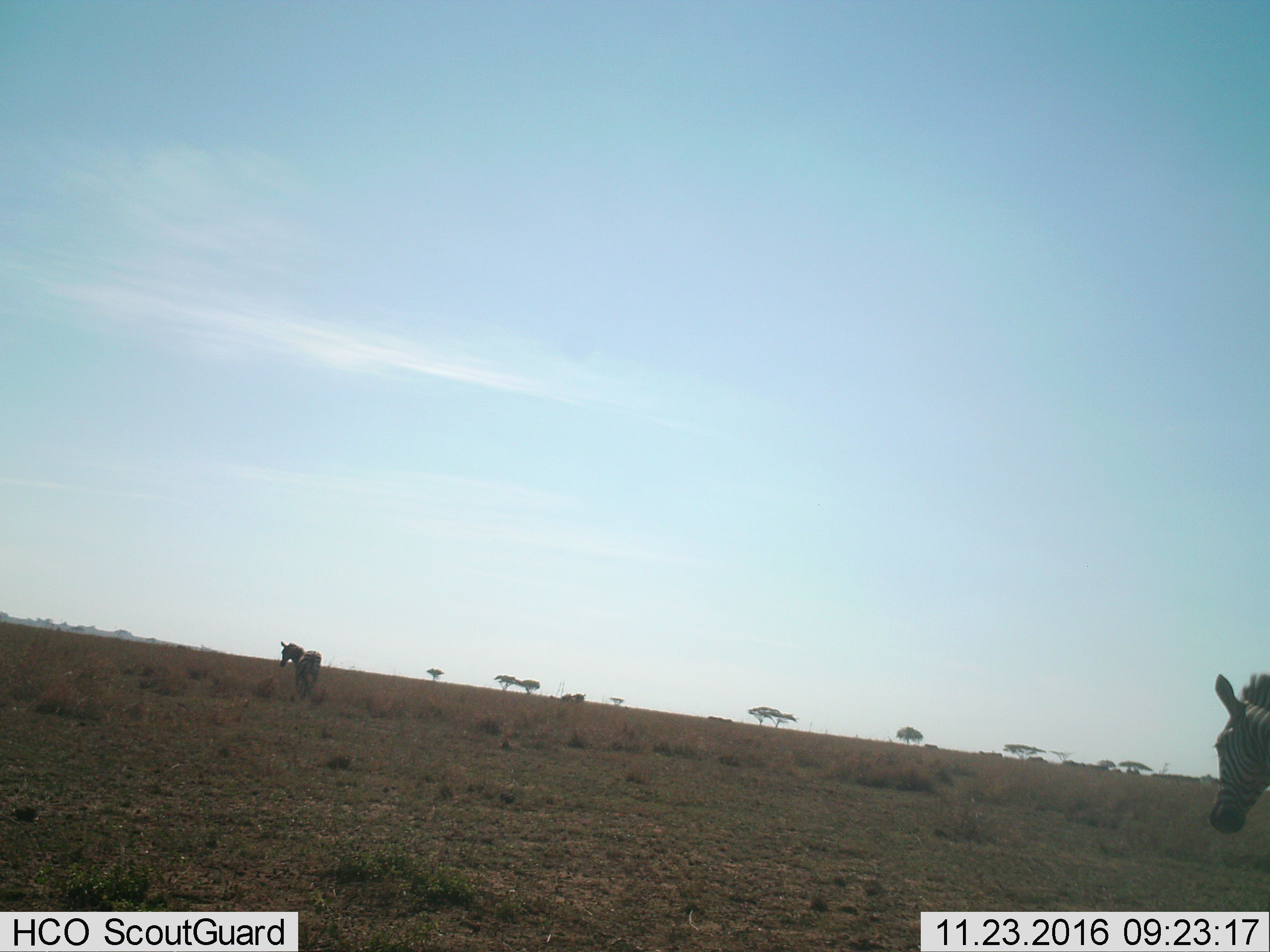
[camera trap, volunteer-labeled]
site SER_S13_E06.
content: unidentified animal